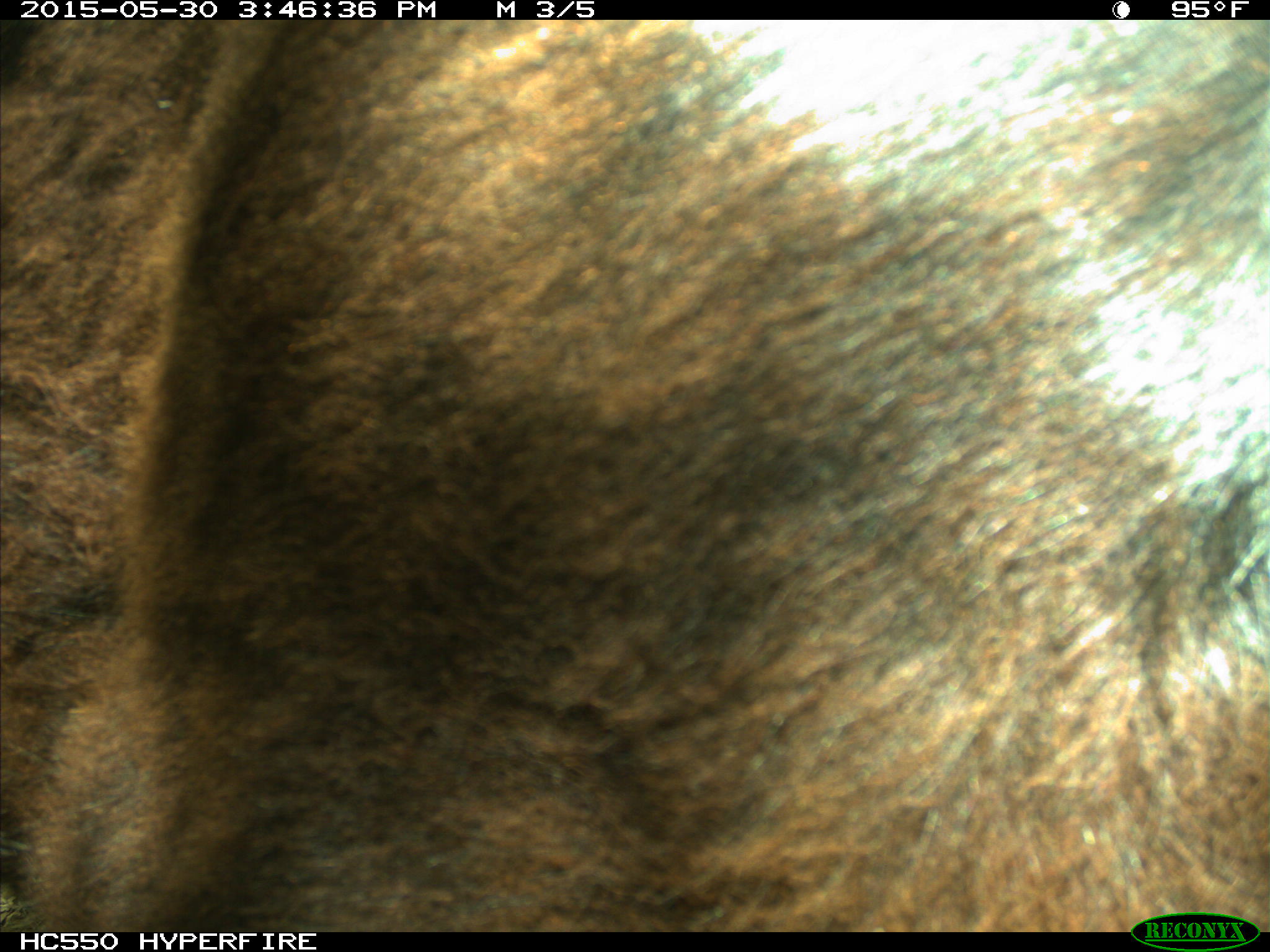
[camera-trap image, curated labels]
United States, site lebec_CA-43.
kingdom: Animalia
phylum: Chordata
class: Mammalia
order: Artiodactyla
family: Bovidae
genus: Bos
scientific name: Bos taurus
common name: domestic cow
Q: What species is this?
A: Bos taurus (domestic cow).